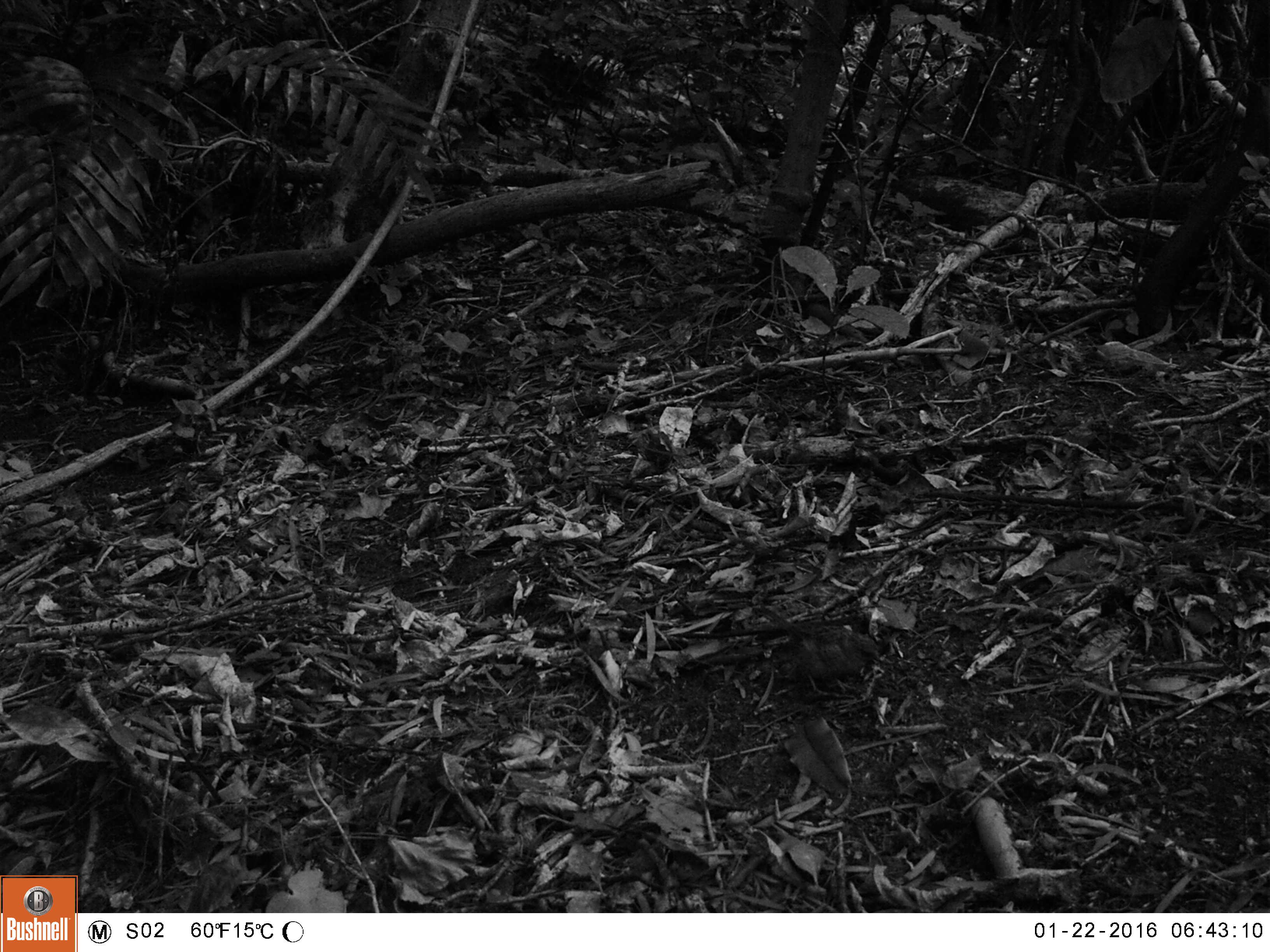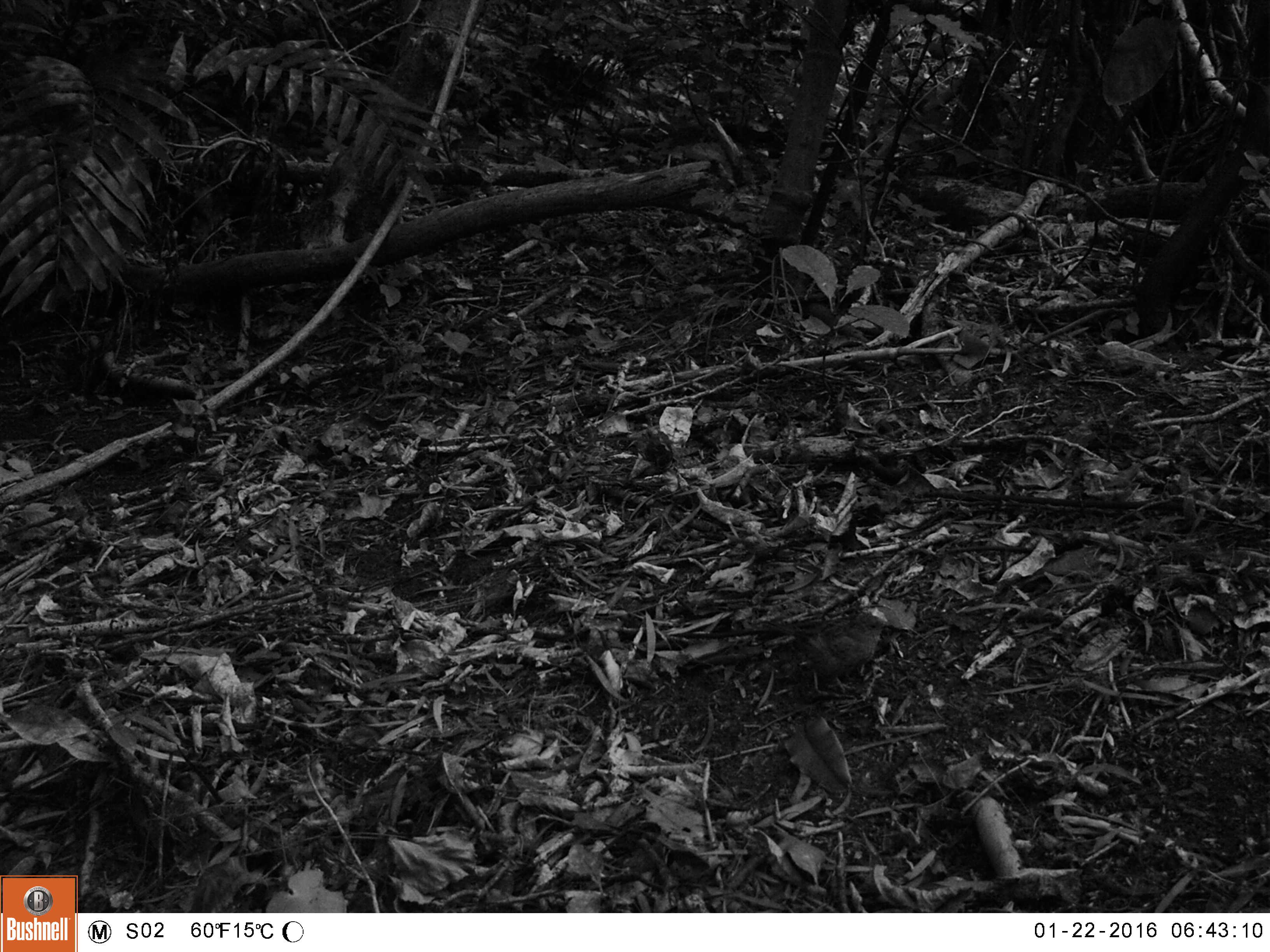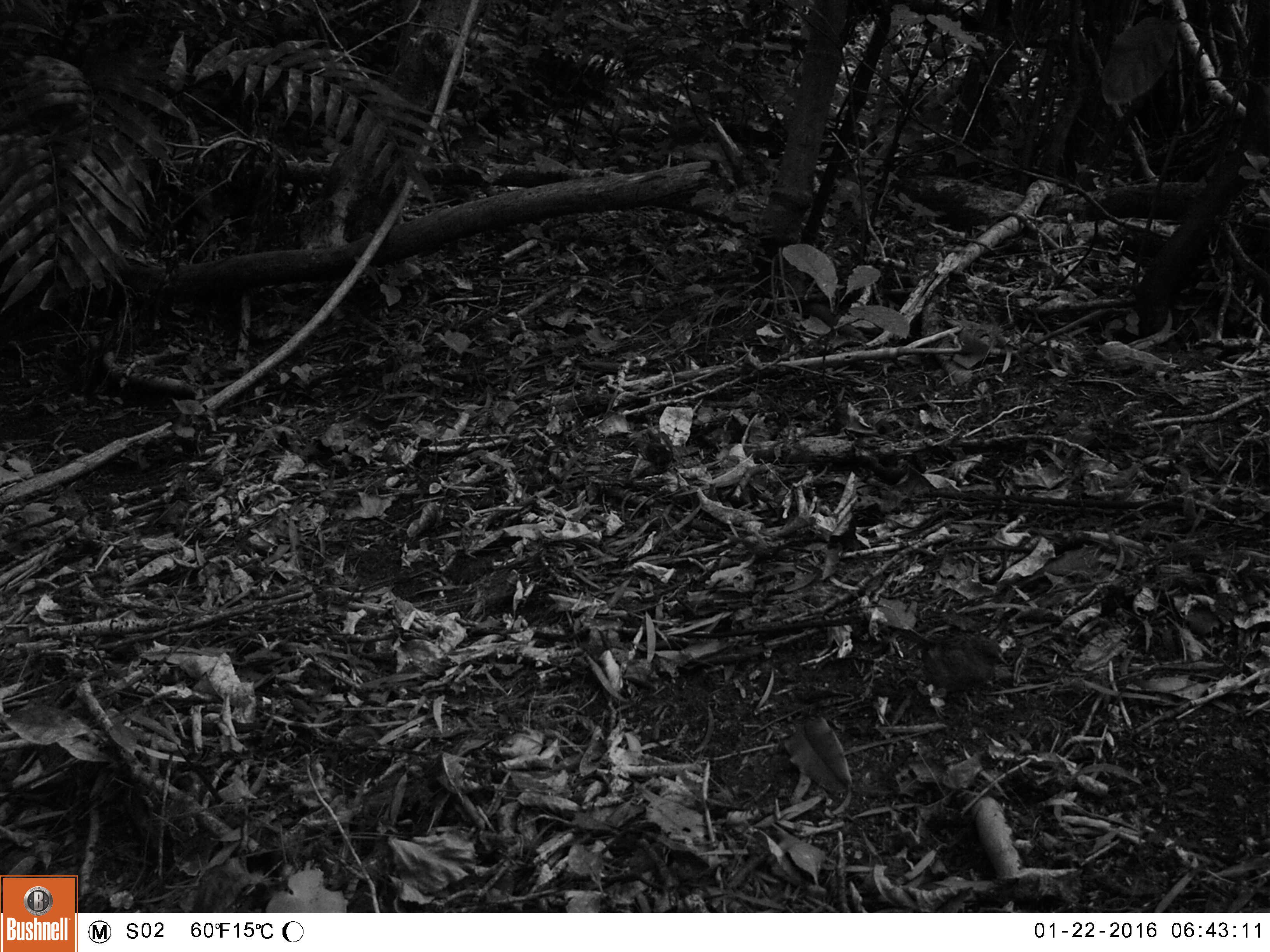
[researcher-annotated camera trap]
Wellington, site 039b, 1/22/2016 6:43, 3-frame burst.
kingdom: Animalia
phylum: Chordata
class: Aves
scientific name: Aves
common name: bird